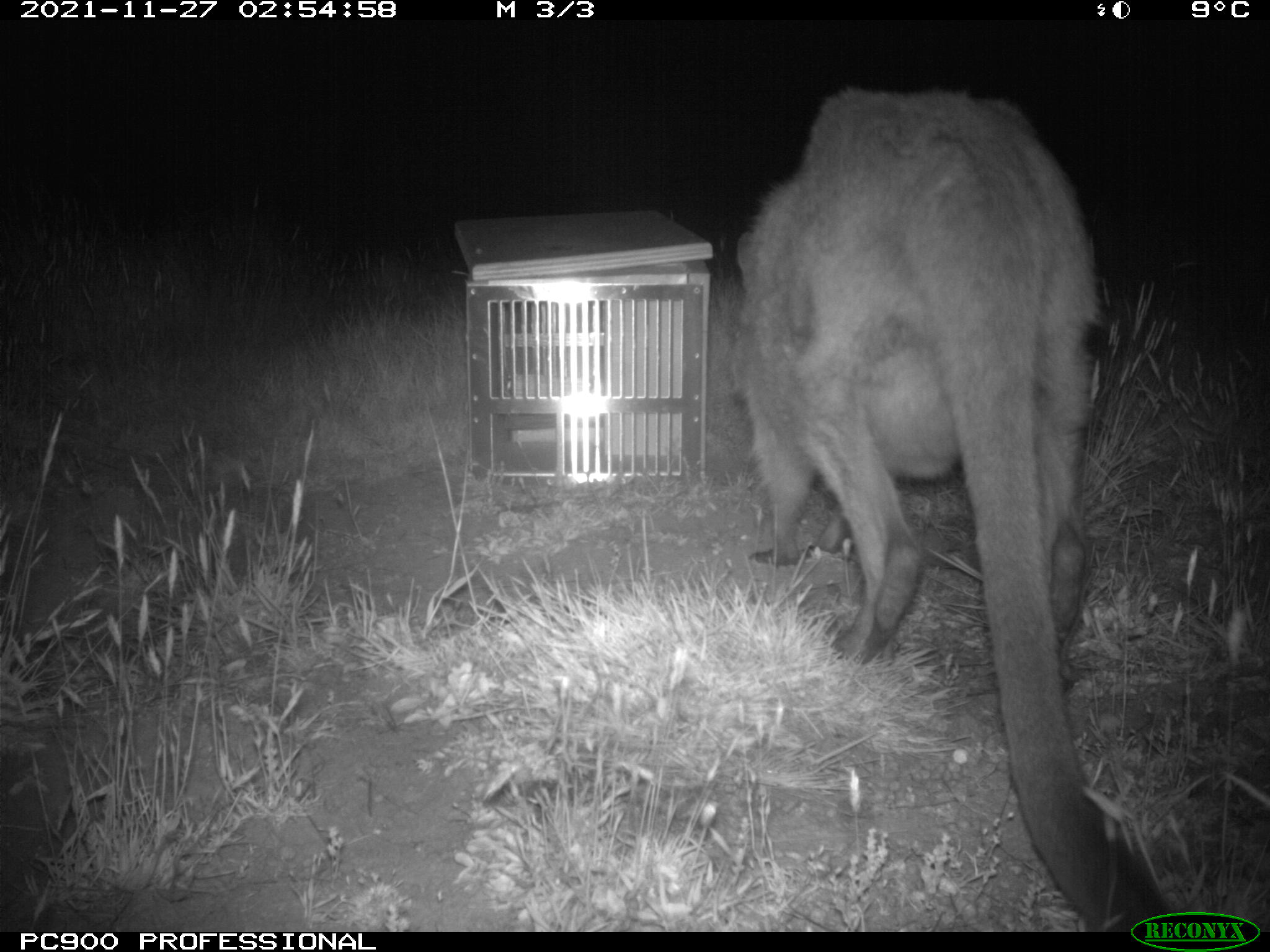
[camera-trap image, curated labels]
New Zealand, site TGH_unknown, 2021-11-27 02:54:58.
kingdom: Animalia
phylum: Chordata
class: Mammalia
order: Diprotodontia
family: Macropodidae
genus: Notamacropus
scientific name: Notamacropus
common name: wallaby